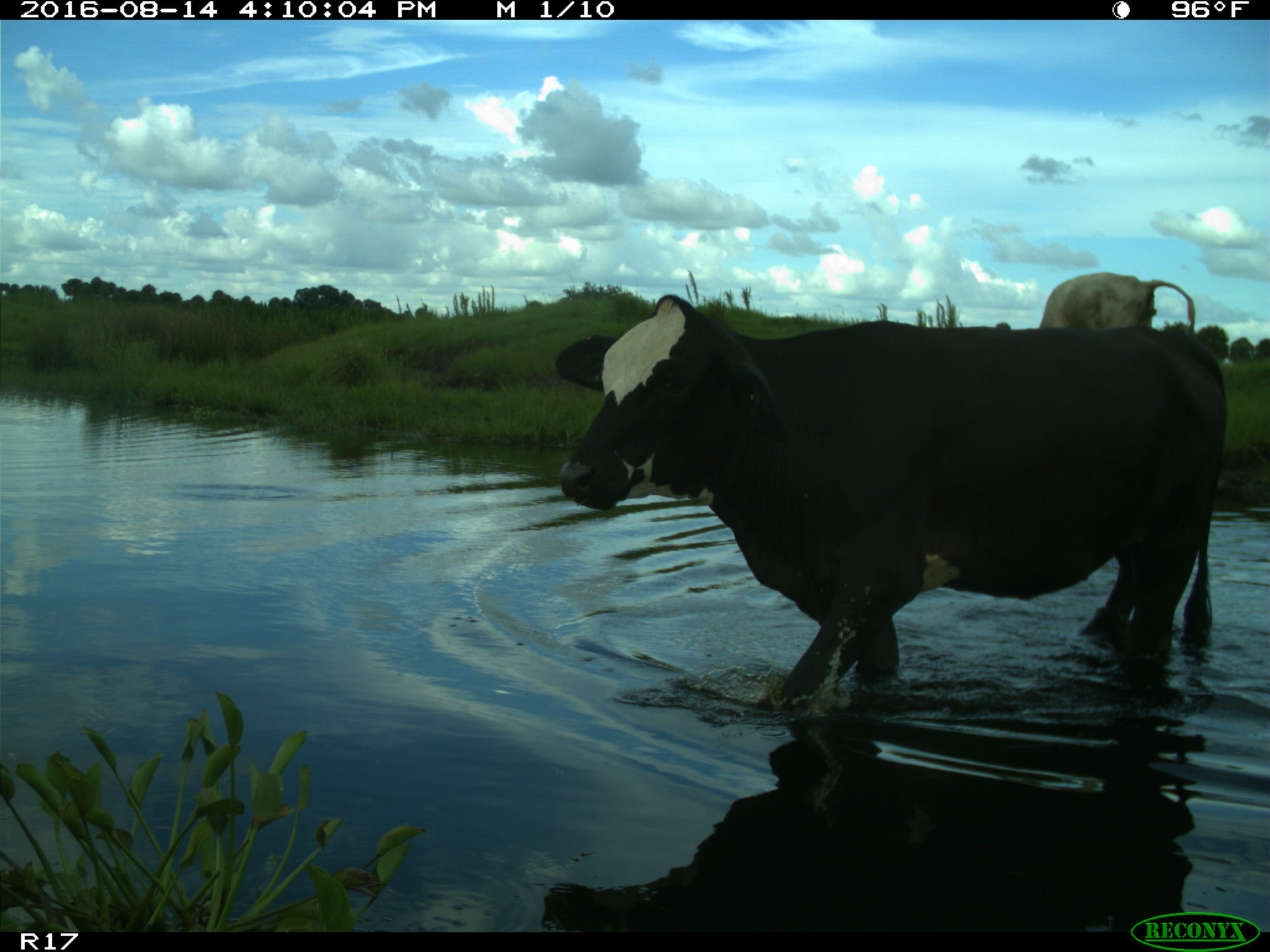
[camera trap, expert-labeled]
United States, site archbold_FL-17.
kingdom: Animalia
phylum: Chordata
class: Mammalia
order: Artiodactyla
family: Bovidae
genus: Bos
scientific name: Bos taurus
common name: domestic cow